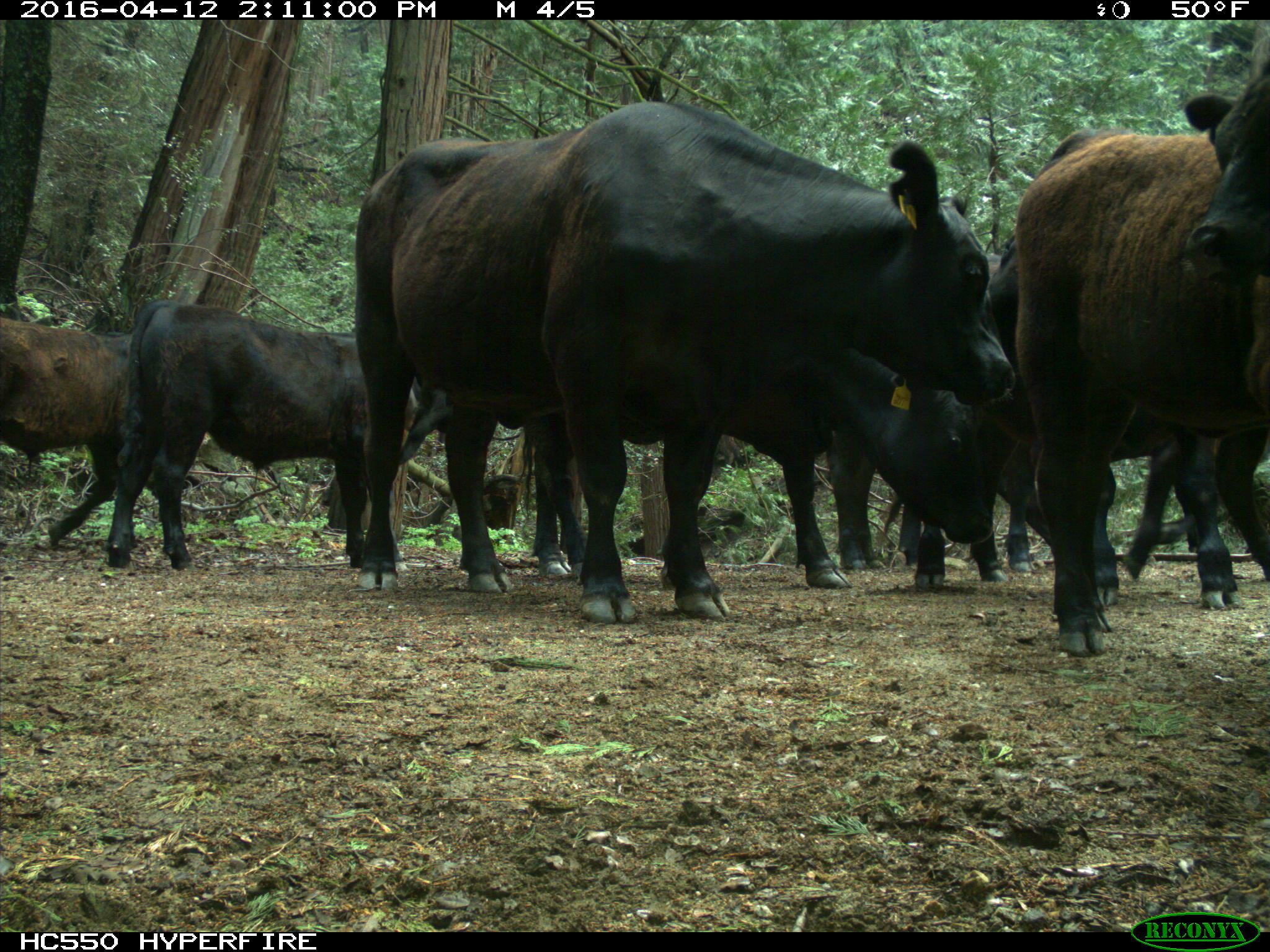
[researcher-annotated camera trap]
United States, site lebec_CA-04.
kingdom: Animalia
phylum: Chordata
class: Mammalia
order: Artiodactyla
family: Bovidae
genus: Bos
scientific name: Bos taurus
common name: domestic cow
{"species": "Bos taurus (domestic cow)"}